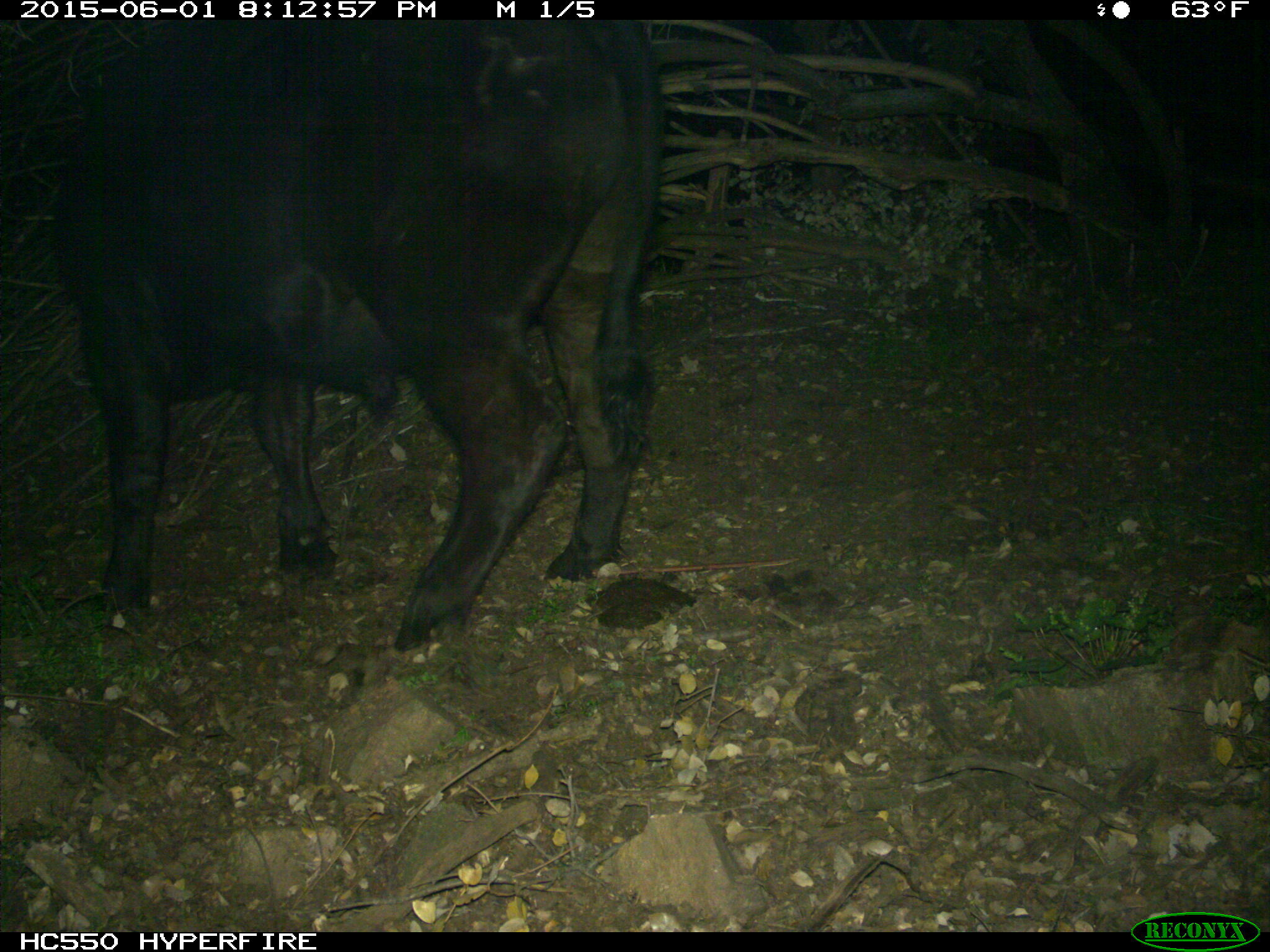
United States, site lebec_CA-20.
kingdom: Animalia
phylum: Chordata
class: Mammalia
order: Artiodactyla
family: Bovidae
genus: Bos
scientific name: Bos taurus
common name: domestic cow